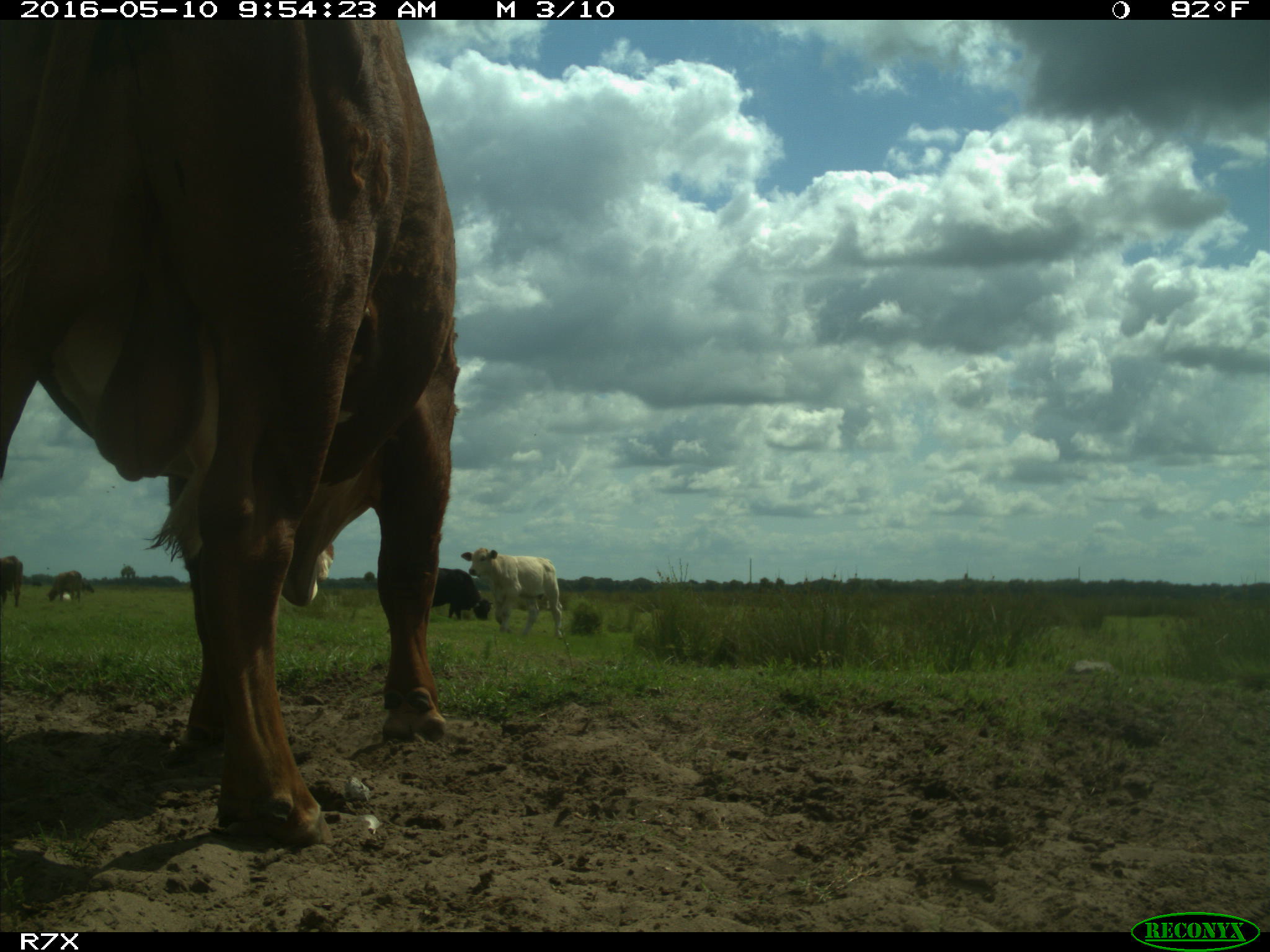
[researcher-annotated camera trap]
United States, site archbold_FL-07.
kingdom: Animalia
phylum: Chordata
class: Mammalia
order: Artiodactyla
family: Bovidae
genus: Bos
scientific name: Bos taurus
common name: domestic cow